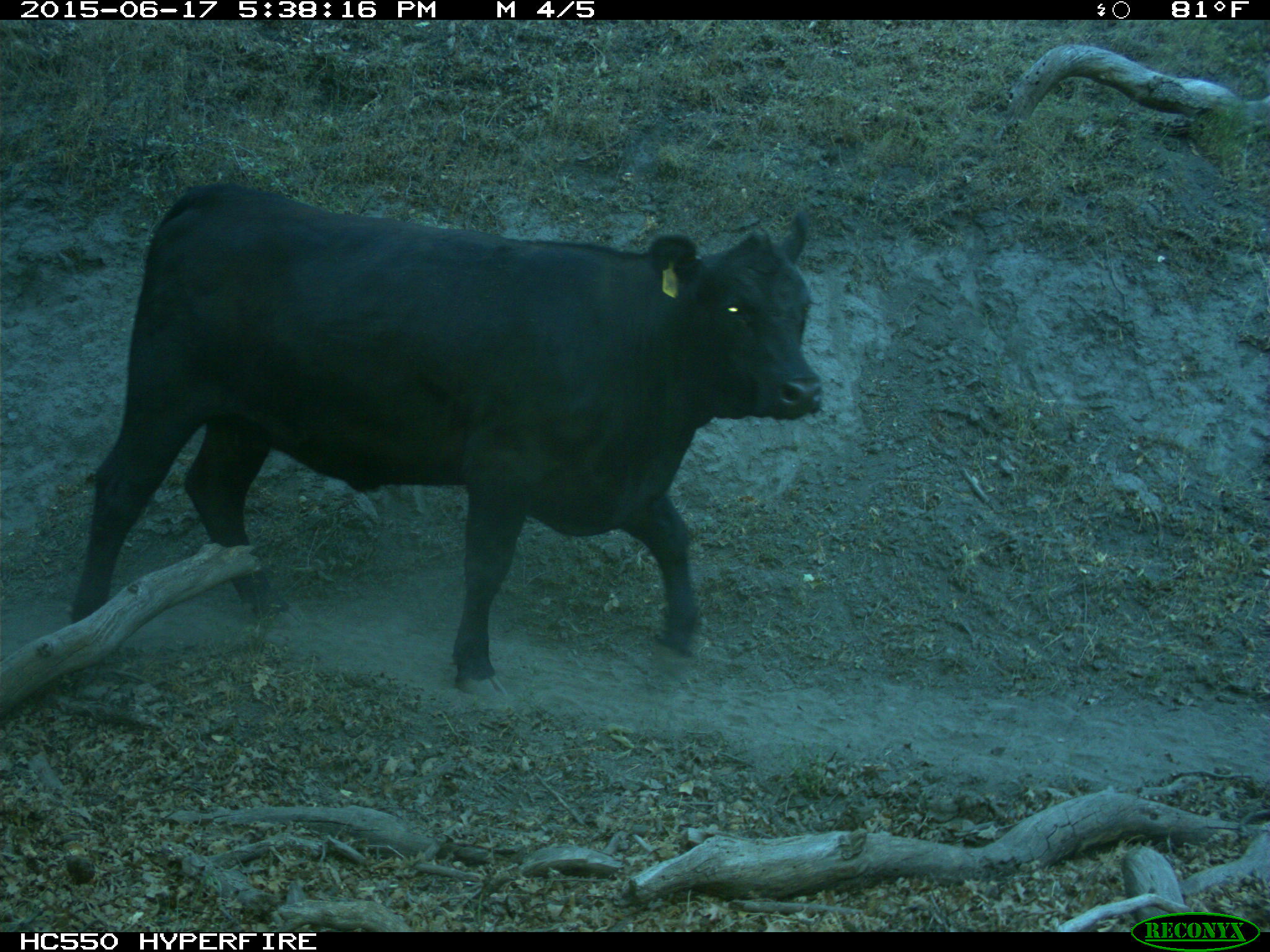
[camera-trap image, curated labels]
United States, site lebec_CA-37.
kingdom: Animalia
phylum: Chordata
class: Mammalia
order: Artiodactyla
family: Bovidae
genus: Bos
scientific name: Bos taurus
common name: domestic cow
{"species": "Bos taurus (domestic cow)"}